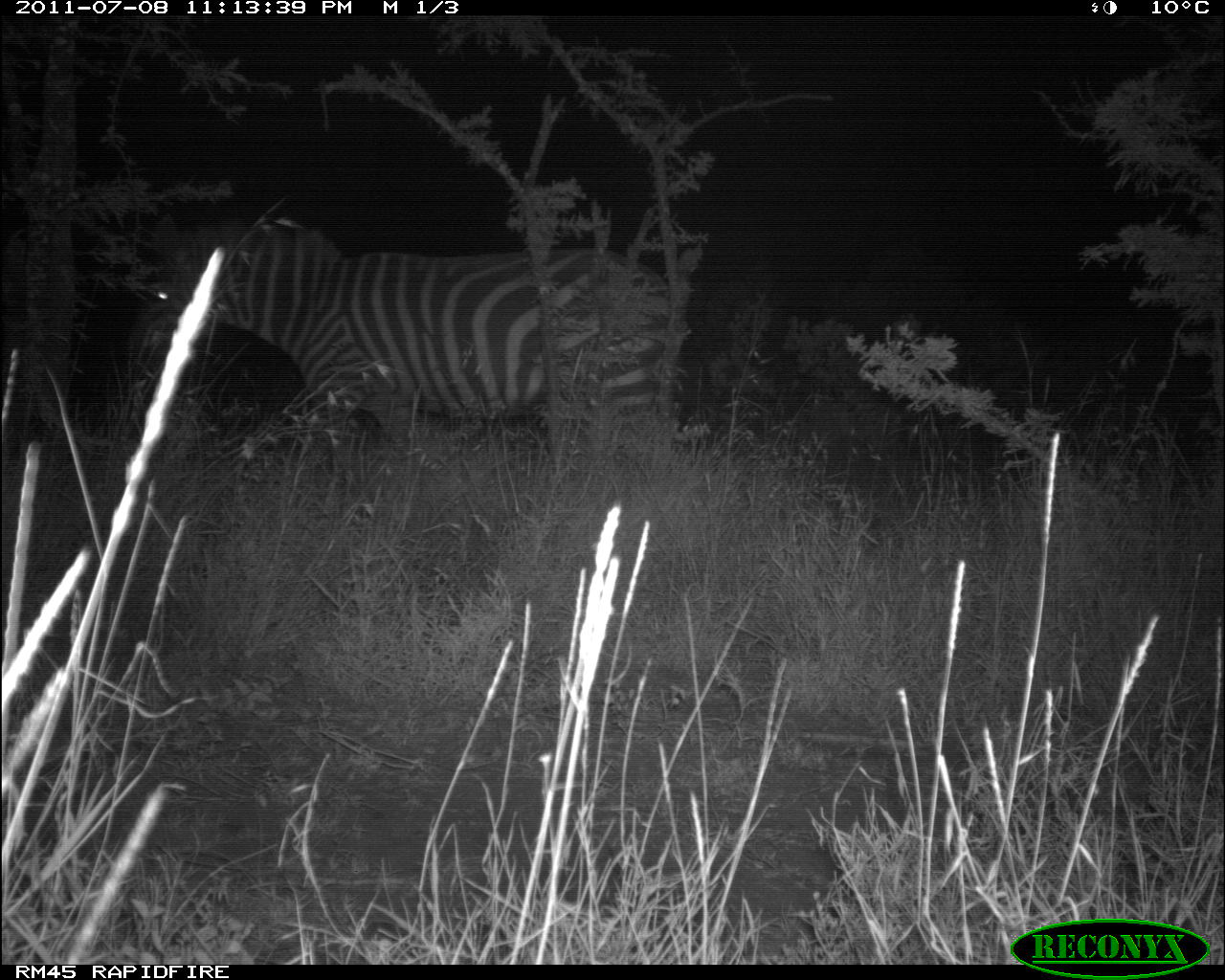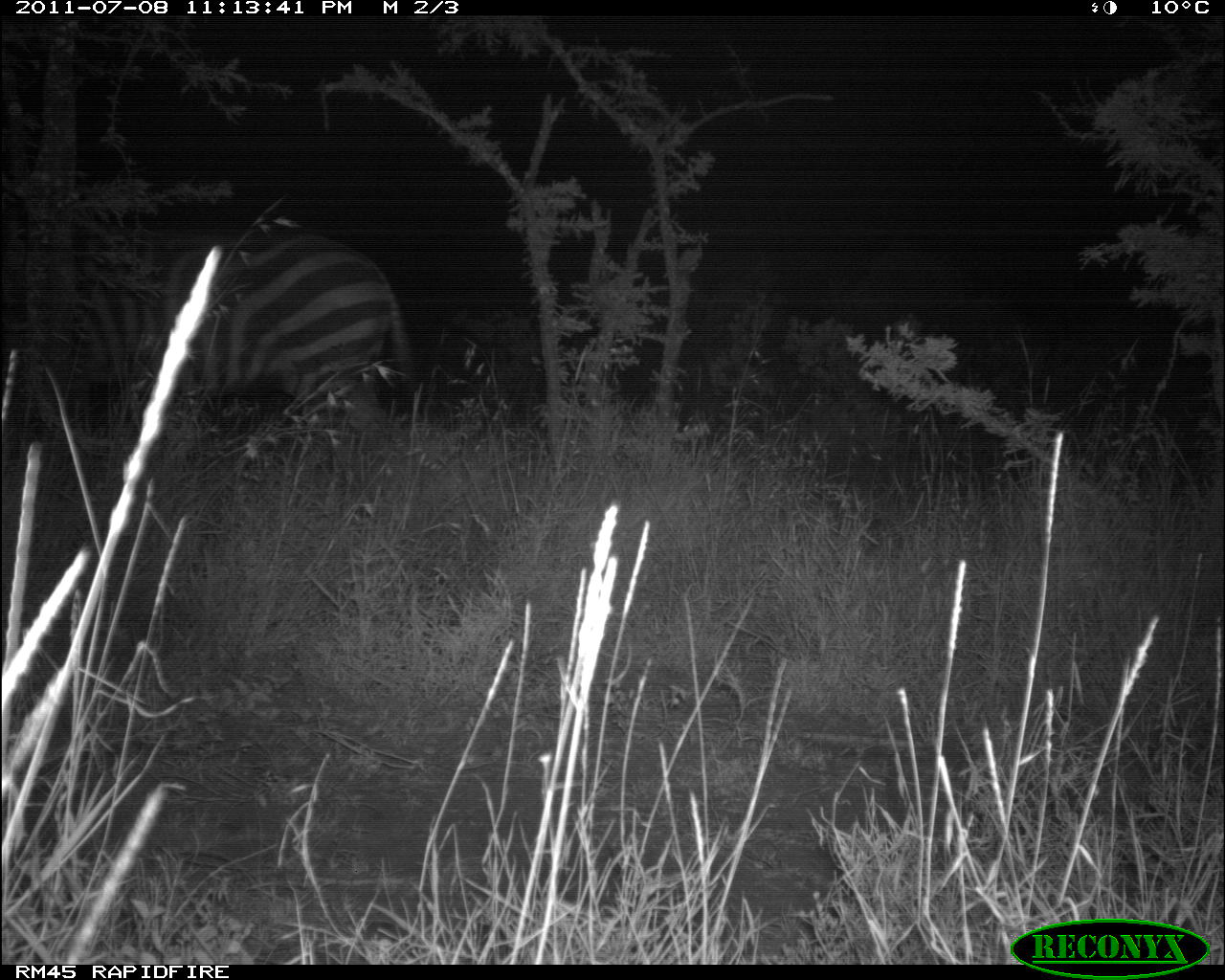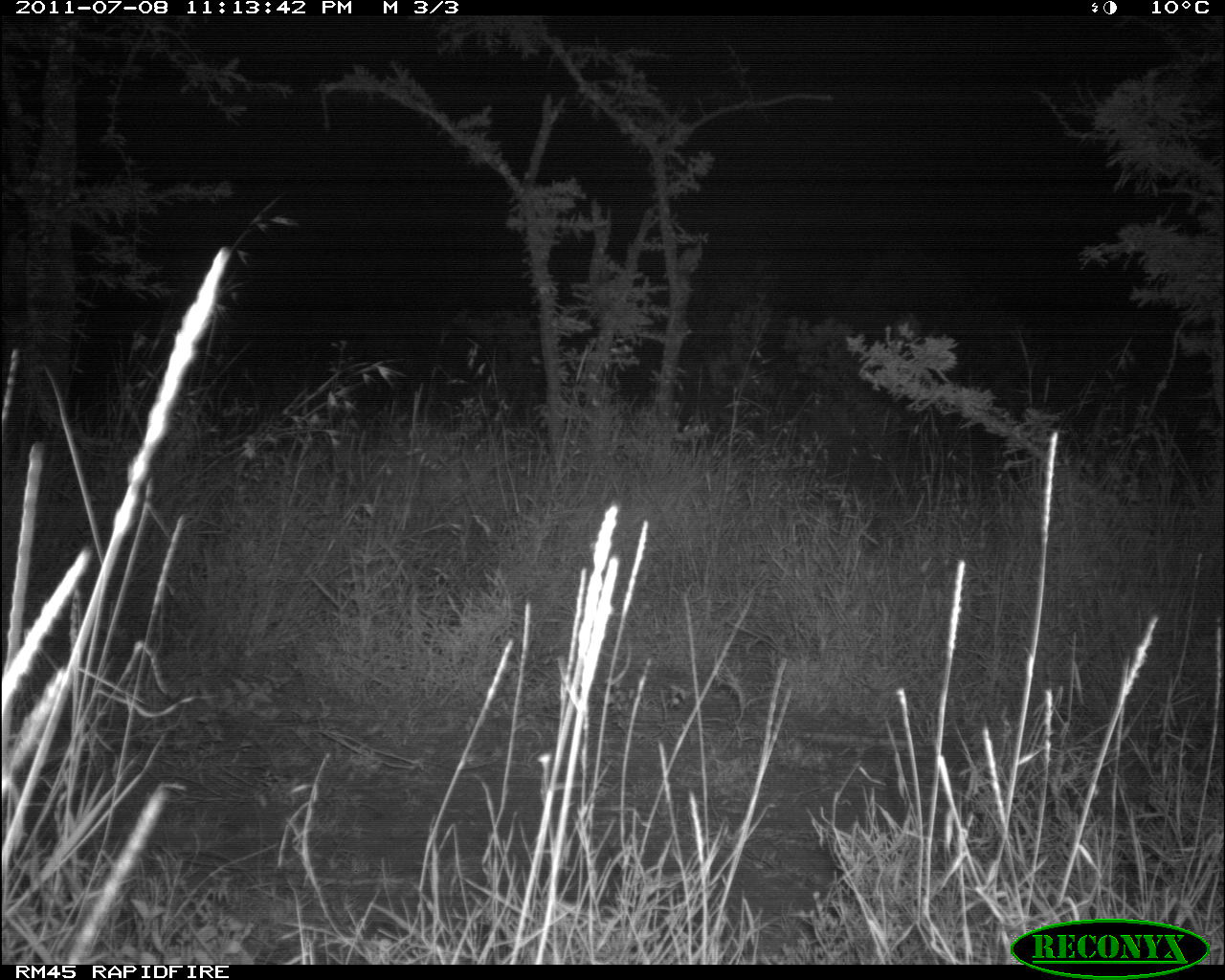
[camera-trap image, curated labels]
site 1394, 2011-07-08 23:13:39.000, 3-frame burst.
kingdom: Animalia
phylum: Chordata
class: Mammalia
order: Perissodactyla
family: Equidae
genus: Equus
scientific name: Equus quagga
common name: plains zebra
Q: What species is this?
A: Equus quagga (plains zebra).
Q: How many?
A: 1.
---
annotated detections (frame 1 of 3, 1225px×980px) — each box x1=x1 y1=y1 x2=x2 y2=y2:
equus quagga: x1=121 y1=214 x2=692 y2=471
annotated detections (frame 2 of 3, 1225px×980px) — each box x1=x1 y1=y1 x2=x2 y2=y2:
equus quagga: x1=0 y1=215 x2=418 y2=436